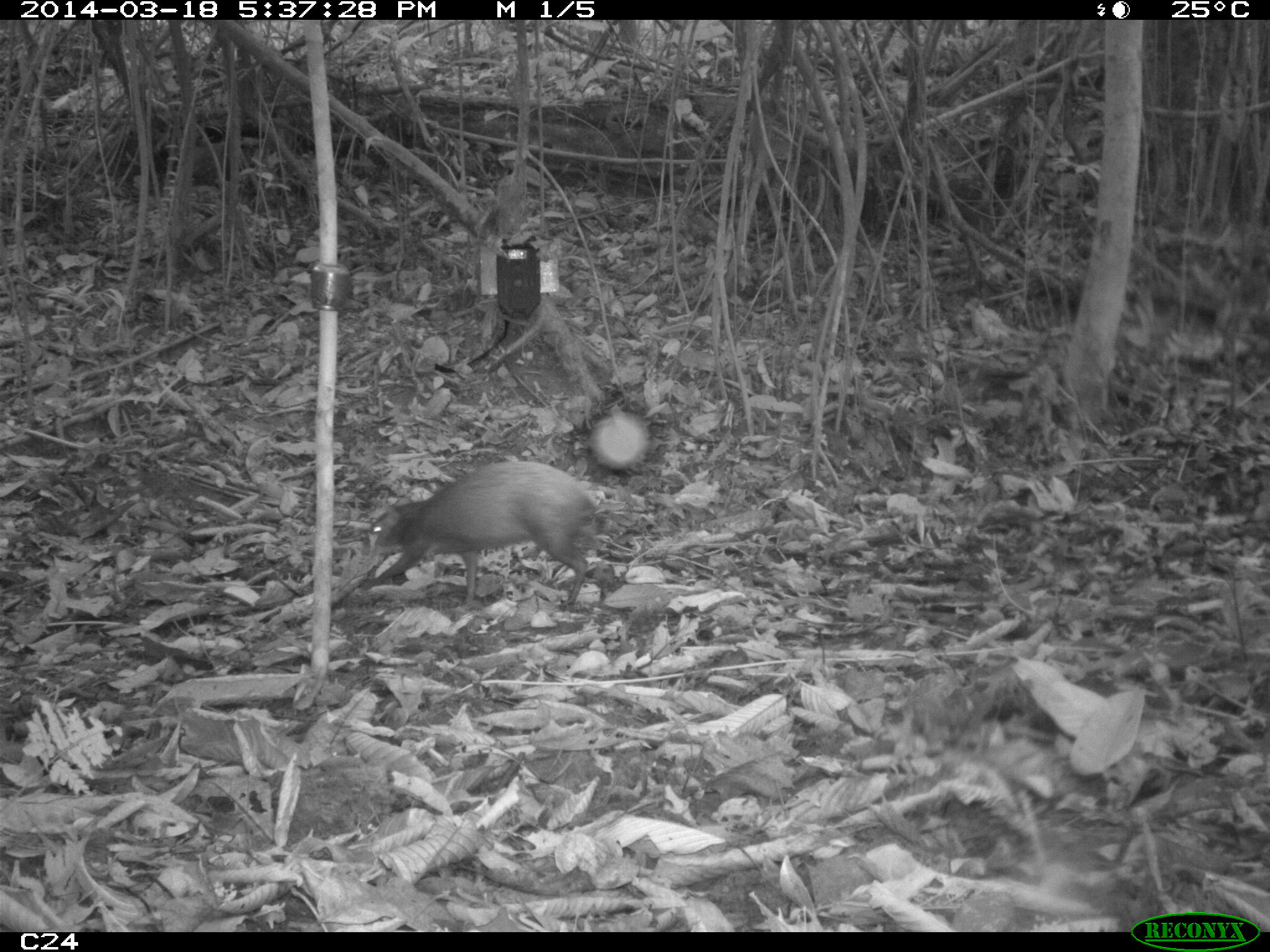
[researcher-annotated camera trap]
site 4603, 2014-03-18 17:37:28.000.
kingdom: Animalia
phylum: Chordata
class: Mammalia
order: Rodentia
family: Dasyproctidae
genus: Dasyprocta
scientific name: Dasyprocta leporina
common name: red-rumped agouti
Dasyprocta leporina (red-rumped agouti), count 1, age adult.